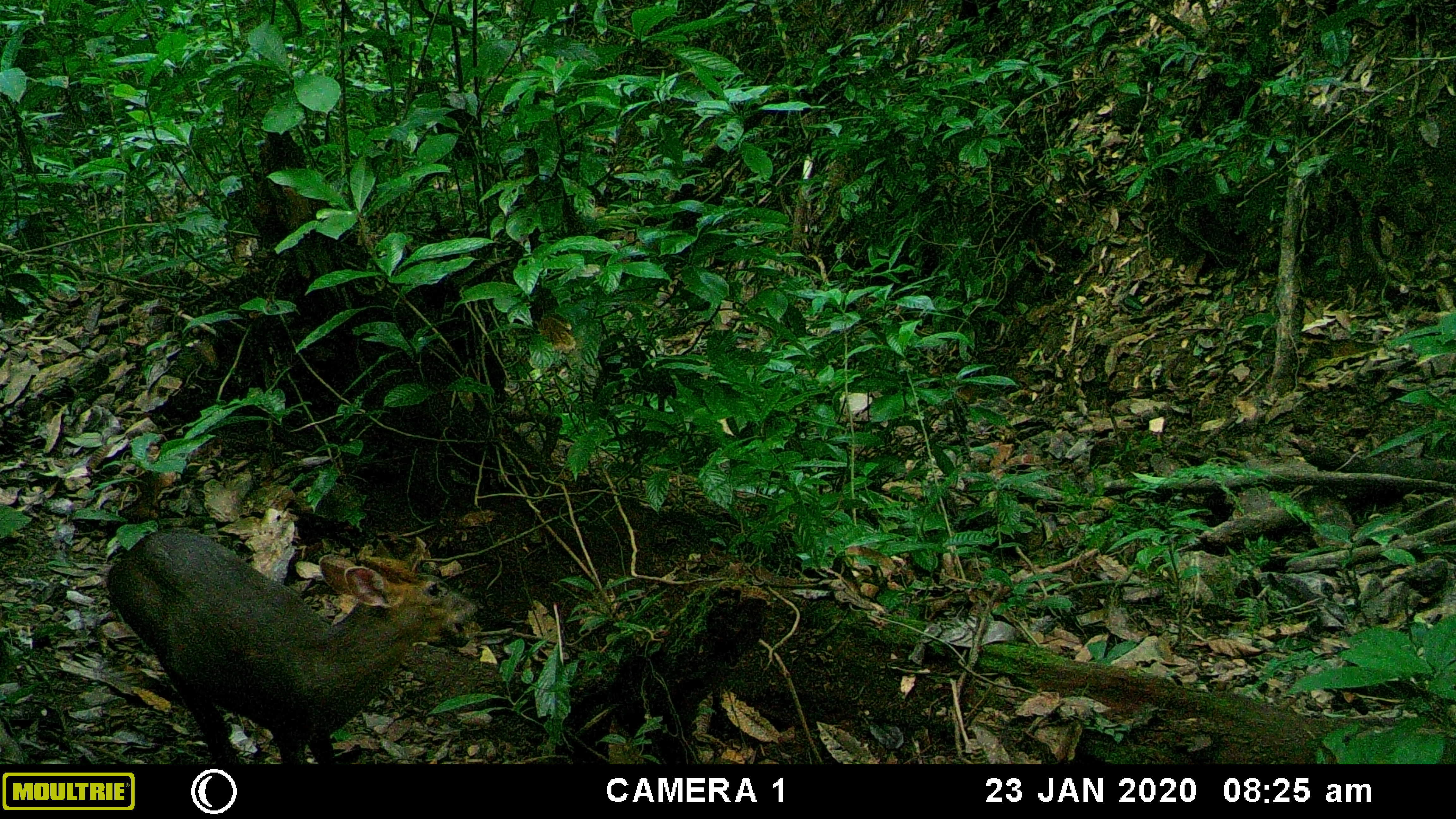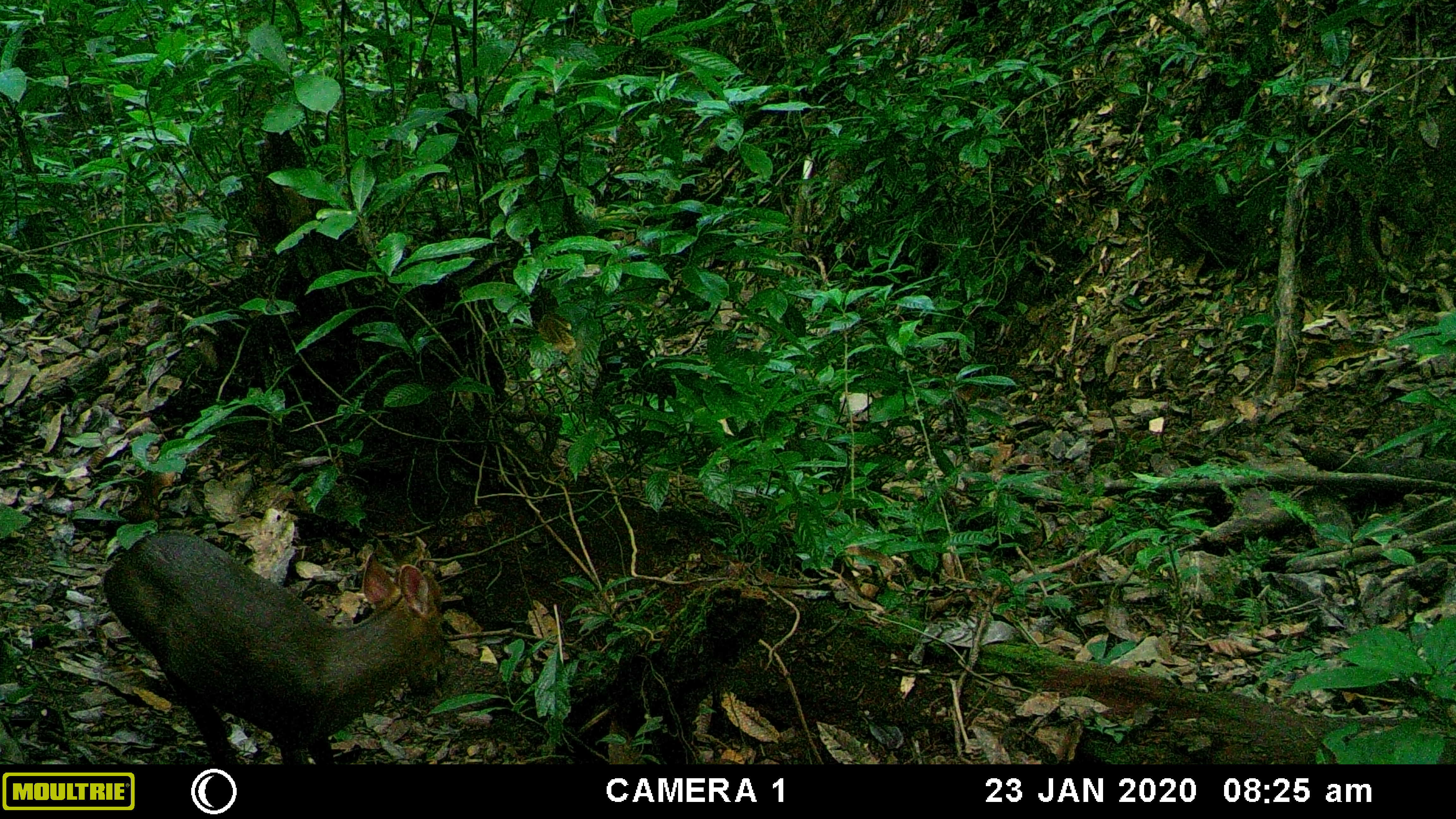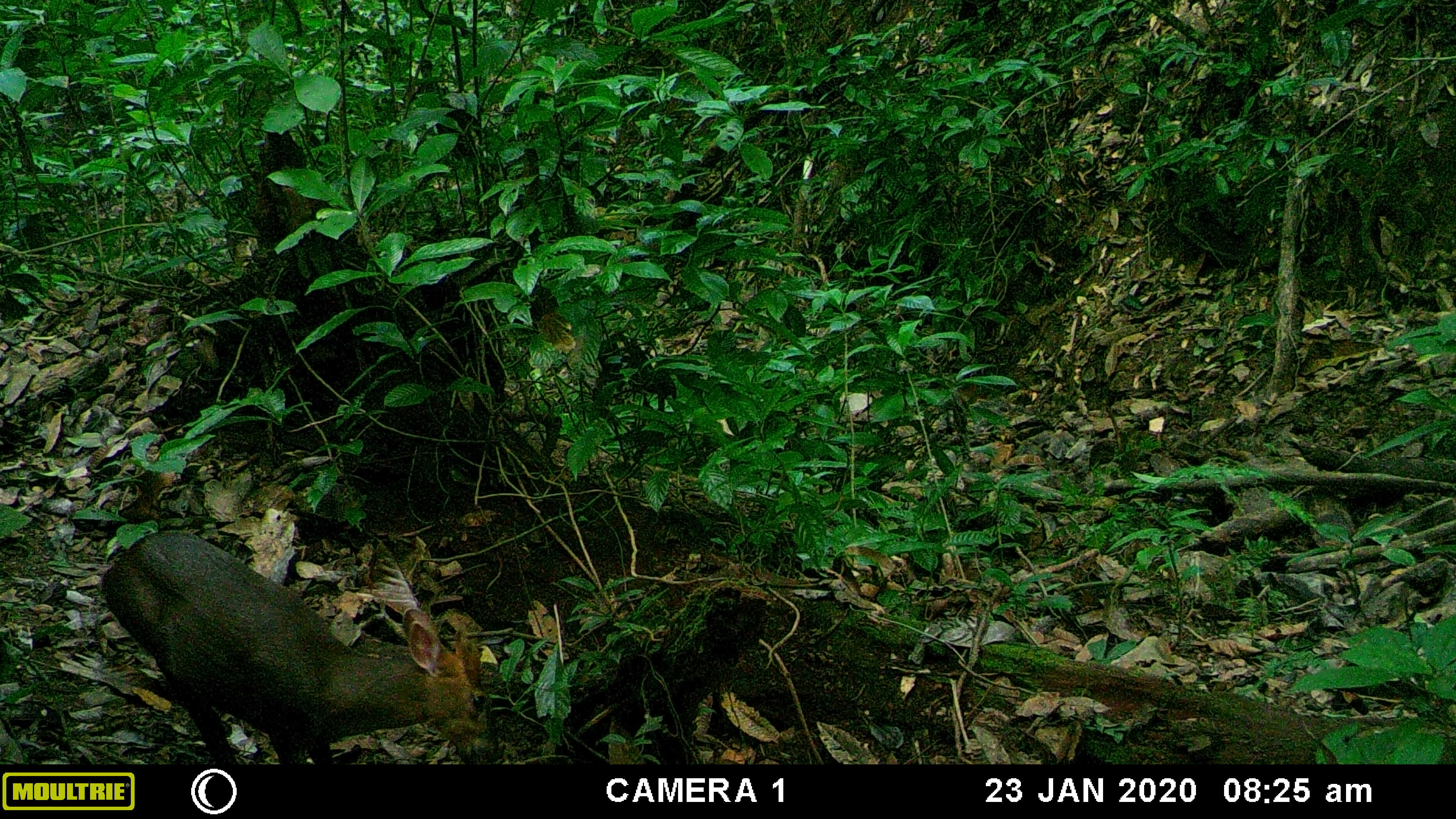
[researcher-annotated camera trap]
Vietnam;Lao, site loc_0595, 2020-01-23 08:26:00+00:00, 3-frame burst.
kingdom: Animalia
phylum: Chordata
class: Mammalia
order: Artiodactyla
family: Cervidae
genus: Muntiacus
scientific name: Muntiacus rooseveltorum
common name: roosevelt's muntjac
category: roosevelts muntjac group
Roosevelts muntjac group (roosevelt's muntjac) (Muntiacus rooseveltorum). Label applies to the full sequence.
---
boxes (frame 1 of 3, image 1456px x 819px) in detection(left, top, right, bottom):
roosevelts muntjac group: detection(105, 525, 479, 764)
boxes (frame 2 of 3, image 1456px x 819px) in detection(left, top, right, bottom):
roosevelts muntjac group: detection(101, 529, 447, 764)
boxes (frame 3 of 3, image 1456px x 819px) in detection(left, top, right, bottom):
roosevelts muntjac group: detection(99, 528, 506, 764)